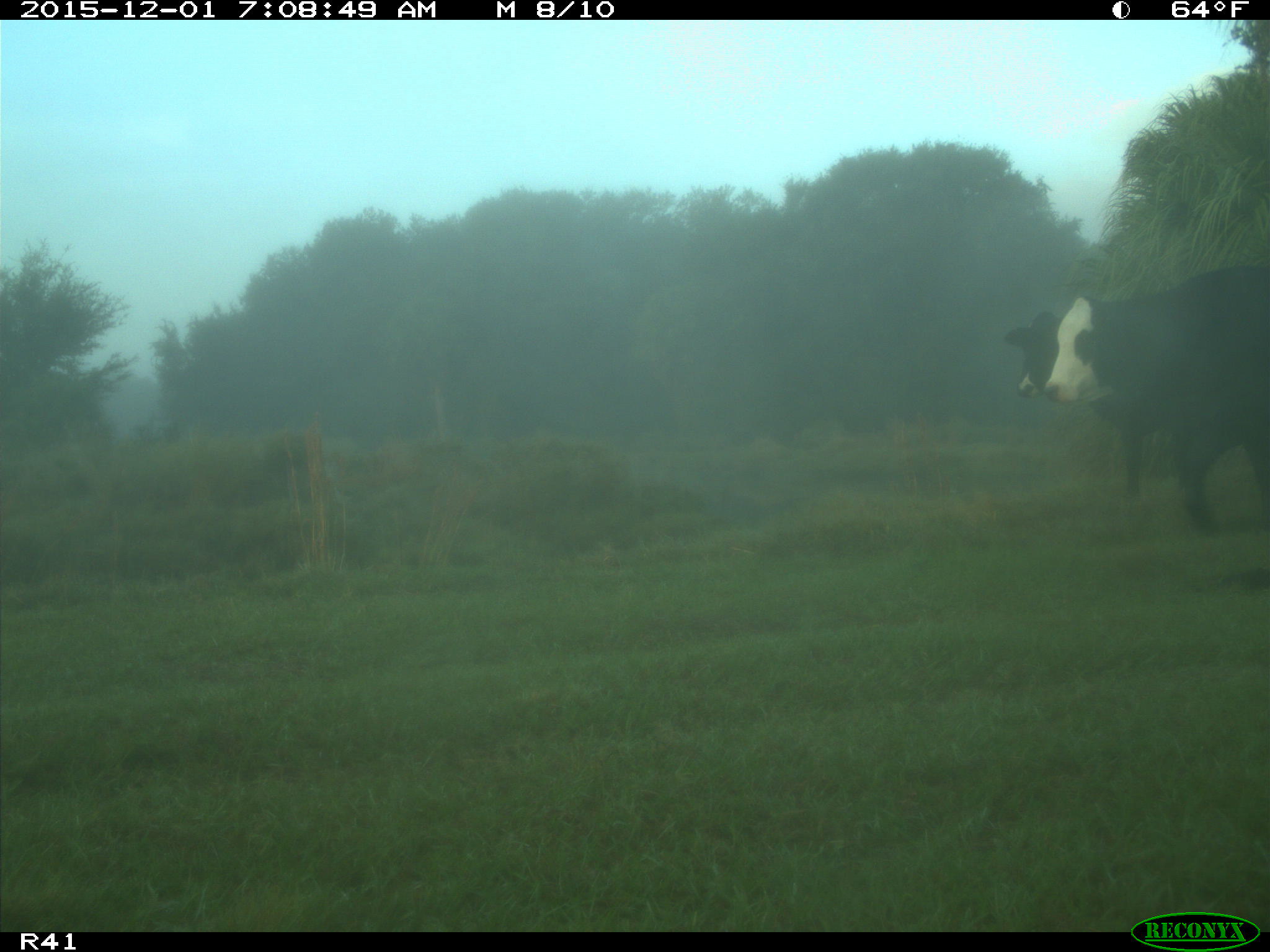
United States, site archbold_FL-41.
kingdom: Animalia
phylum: Chordata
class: Mammalia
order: Artiodactyla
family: Bovidae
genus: Bos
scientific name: Bos taurus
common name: domestic cow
Bos taurus (domestic cow).